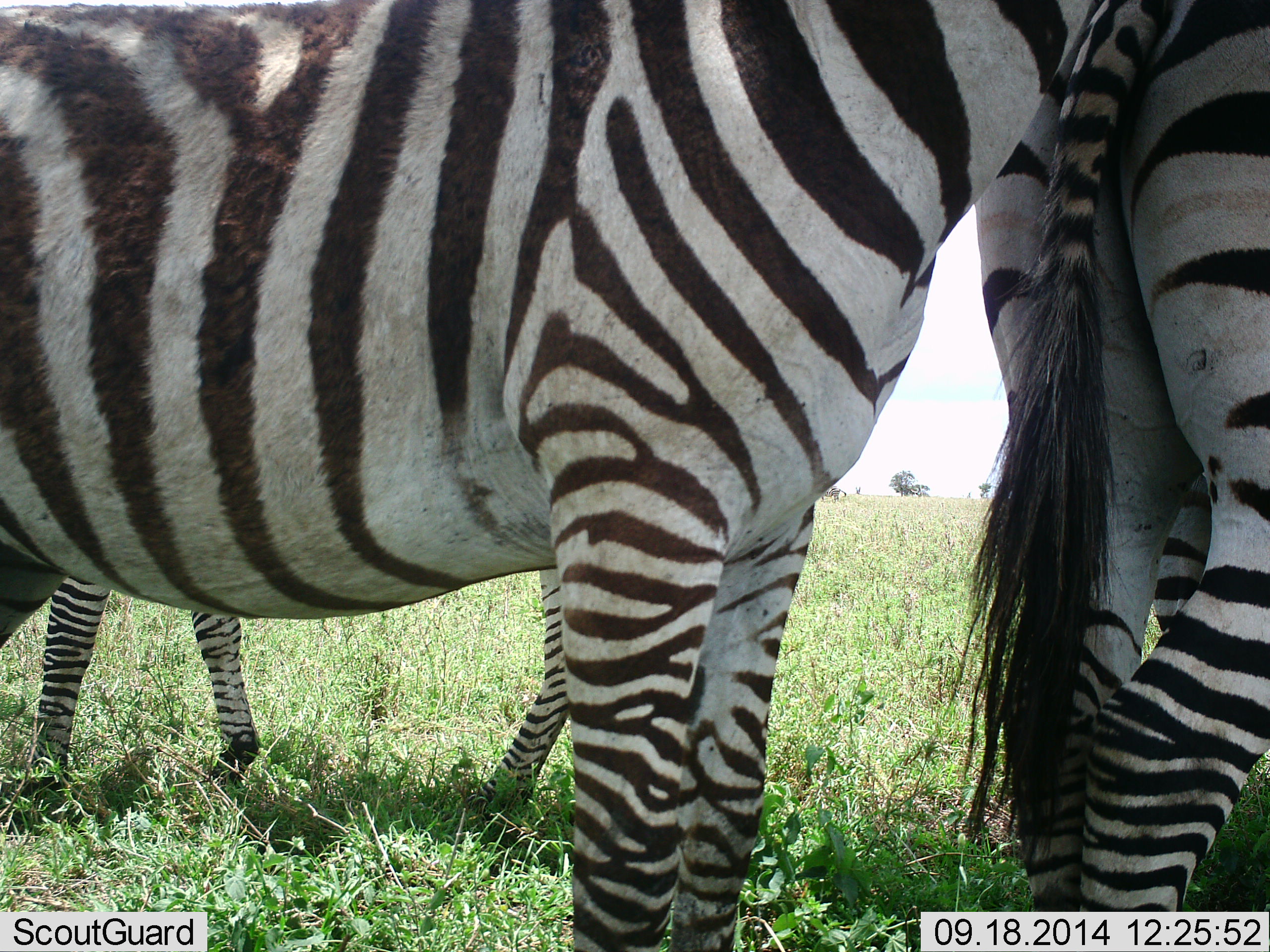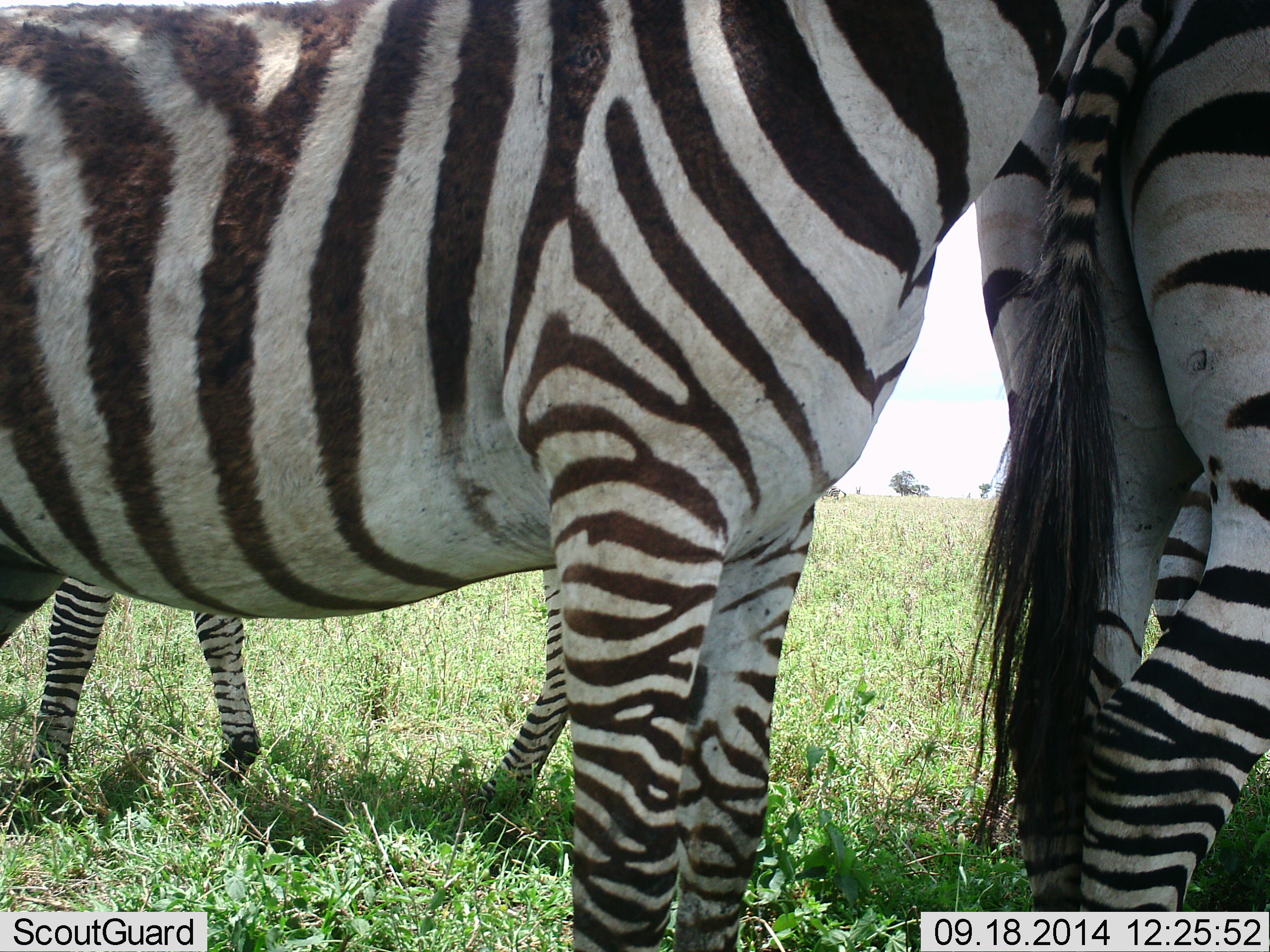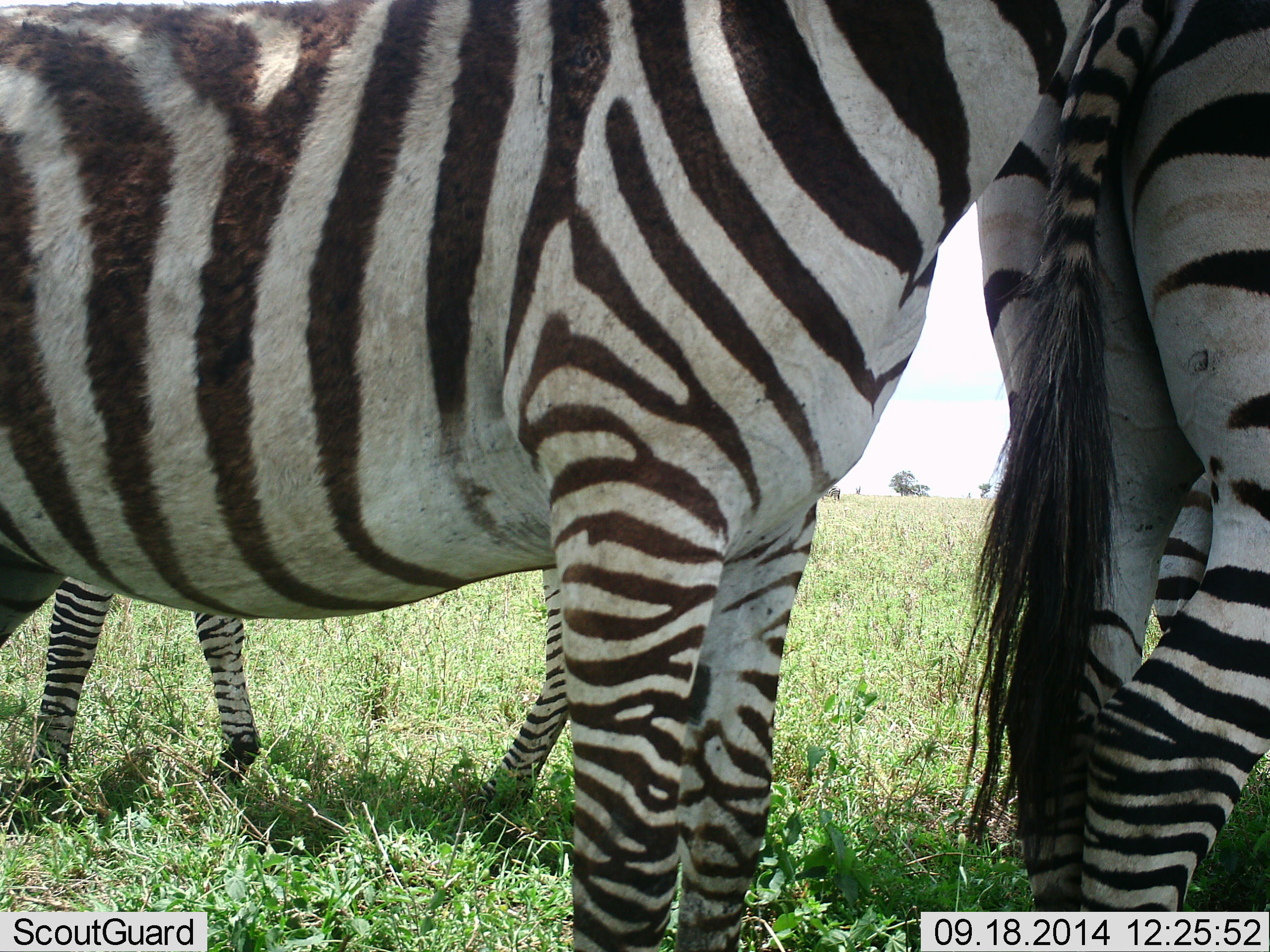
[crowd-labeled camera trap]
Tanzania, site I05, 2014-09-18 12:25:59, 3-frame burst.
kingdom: Animalia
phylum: Chordata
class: Mammalia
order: Perissodactyla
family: Equidae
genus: Equus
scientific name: Equus quagga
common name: plains zebra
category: zebra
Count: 3.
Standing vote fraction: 90%.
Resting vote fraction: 10%.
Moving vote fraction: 0%.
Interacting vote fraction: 0%.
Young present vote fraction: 20%.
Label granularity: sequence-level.